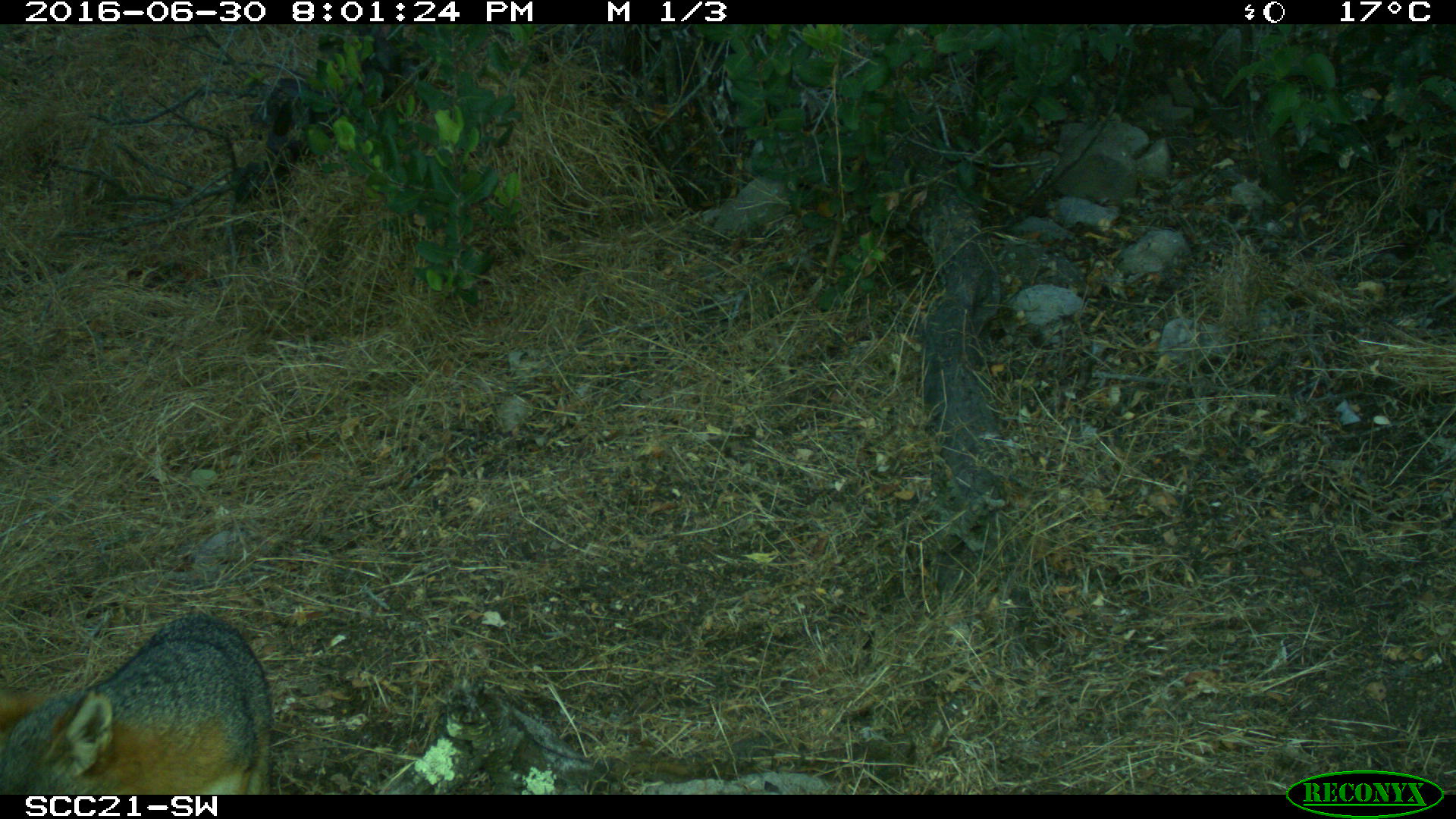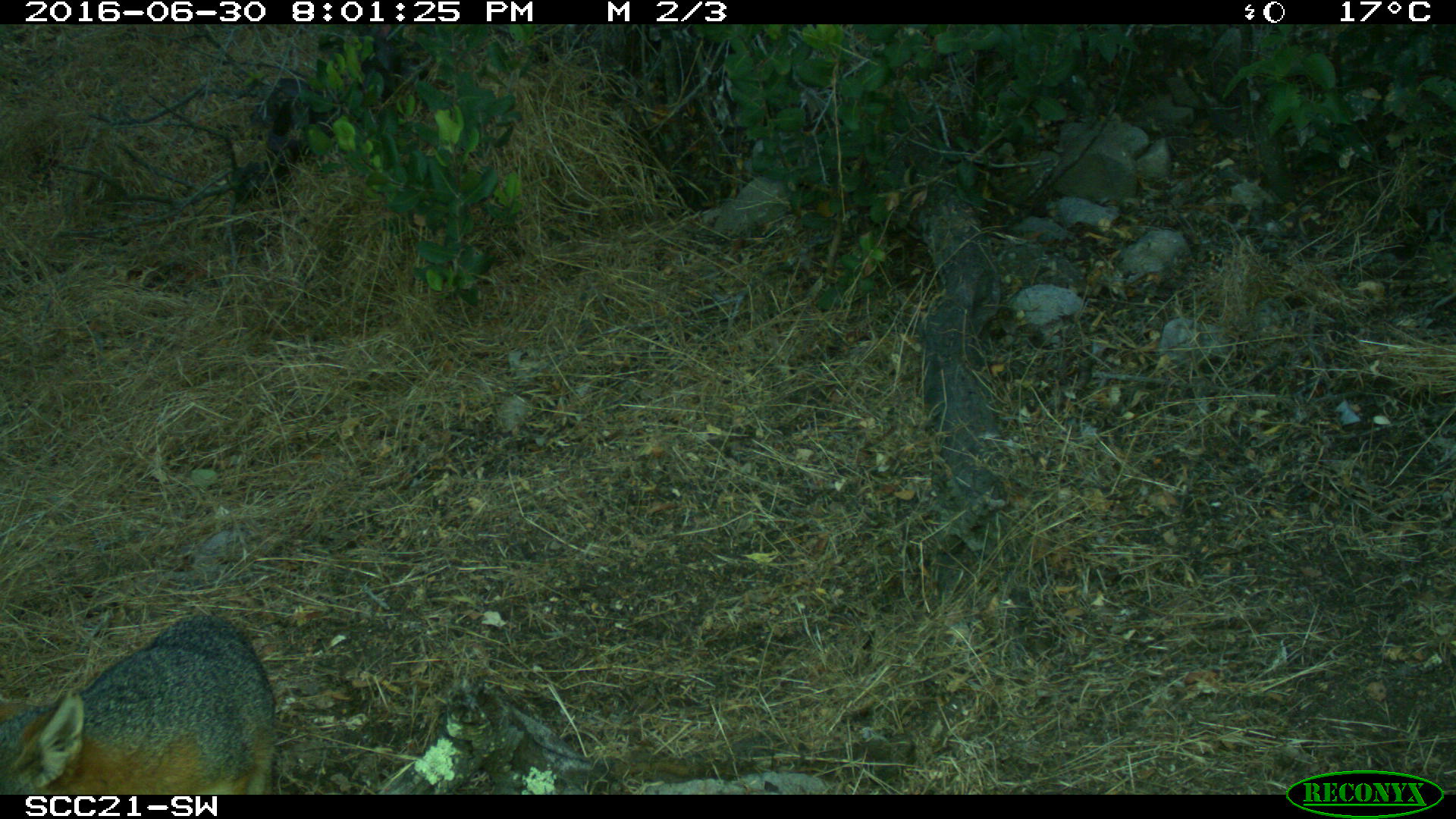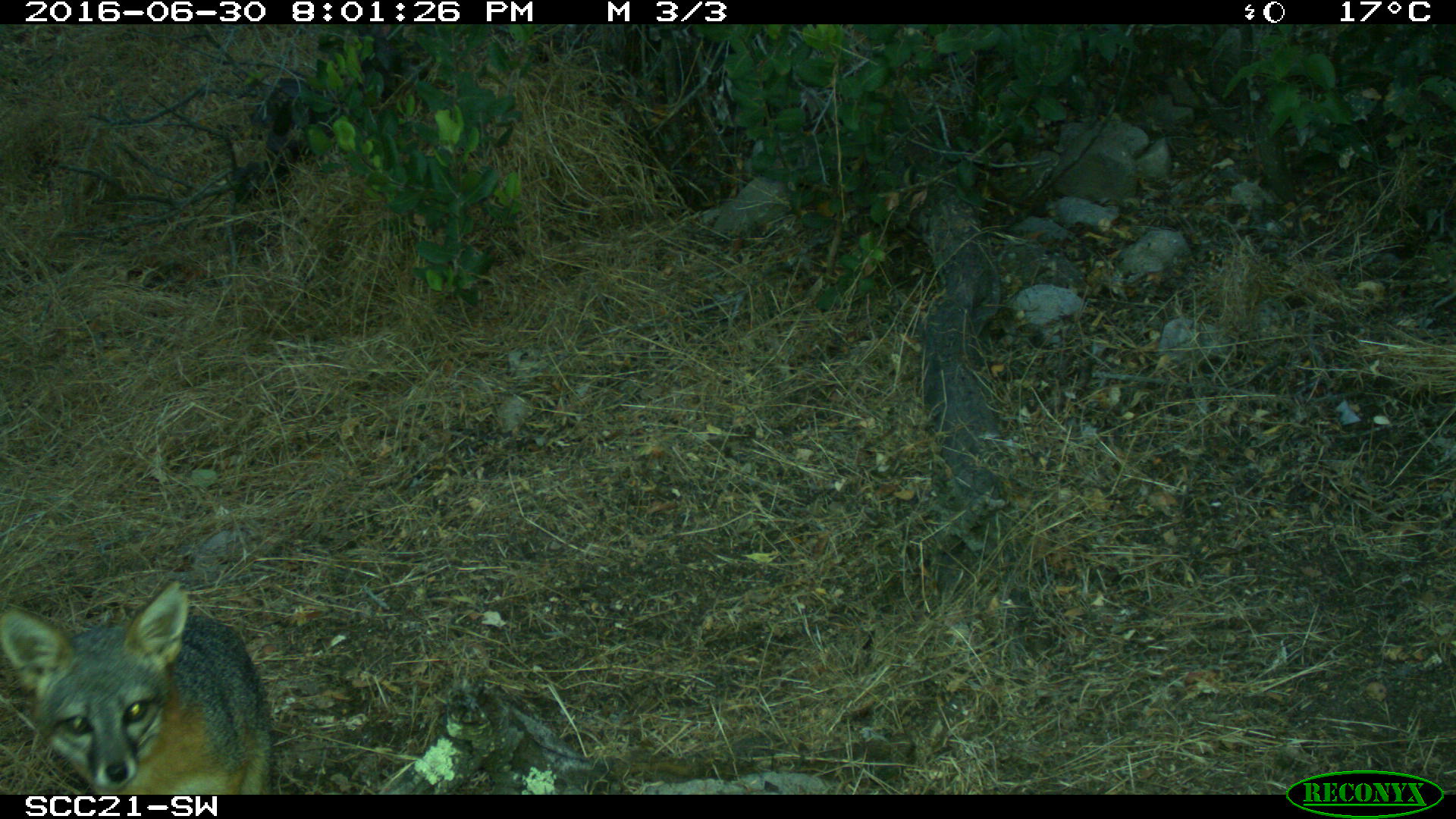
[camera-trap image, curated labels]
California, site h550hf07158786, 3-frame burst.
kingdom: Animalia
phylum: Chordata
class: Mammalia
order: Carnivora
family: Canidae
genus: Urocyon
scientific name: Urocyon littoralis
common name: island fox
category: fox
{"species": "fox (island fox) (Urocyon littoralis)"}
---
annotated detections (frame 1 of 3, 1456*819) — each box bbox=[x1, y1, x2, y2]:
fox: bbox=[1, 613, 271, 792]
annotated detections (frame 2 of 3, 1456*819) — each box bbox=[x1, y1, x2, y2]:
fox: bbox=[0, 613, 275, 794]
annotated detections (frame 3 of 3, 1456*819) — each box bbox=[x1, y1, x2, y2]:
fox: bbox=[0, 579, 271, 794]